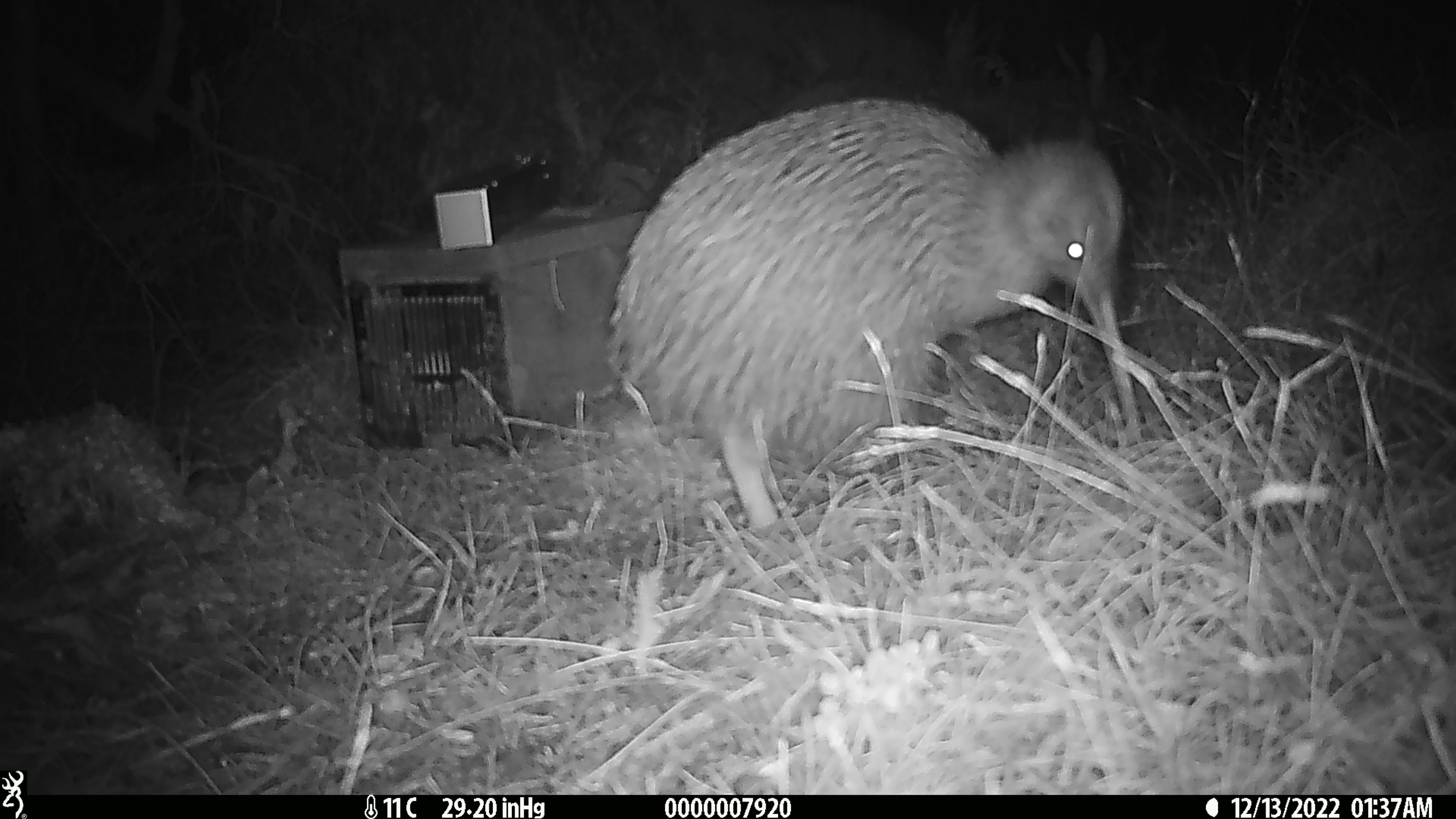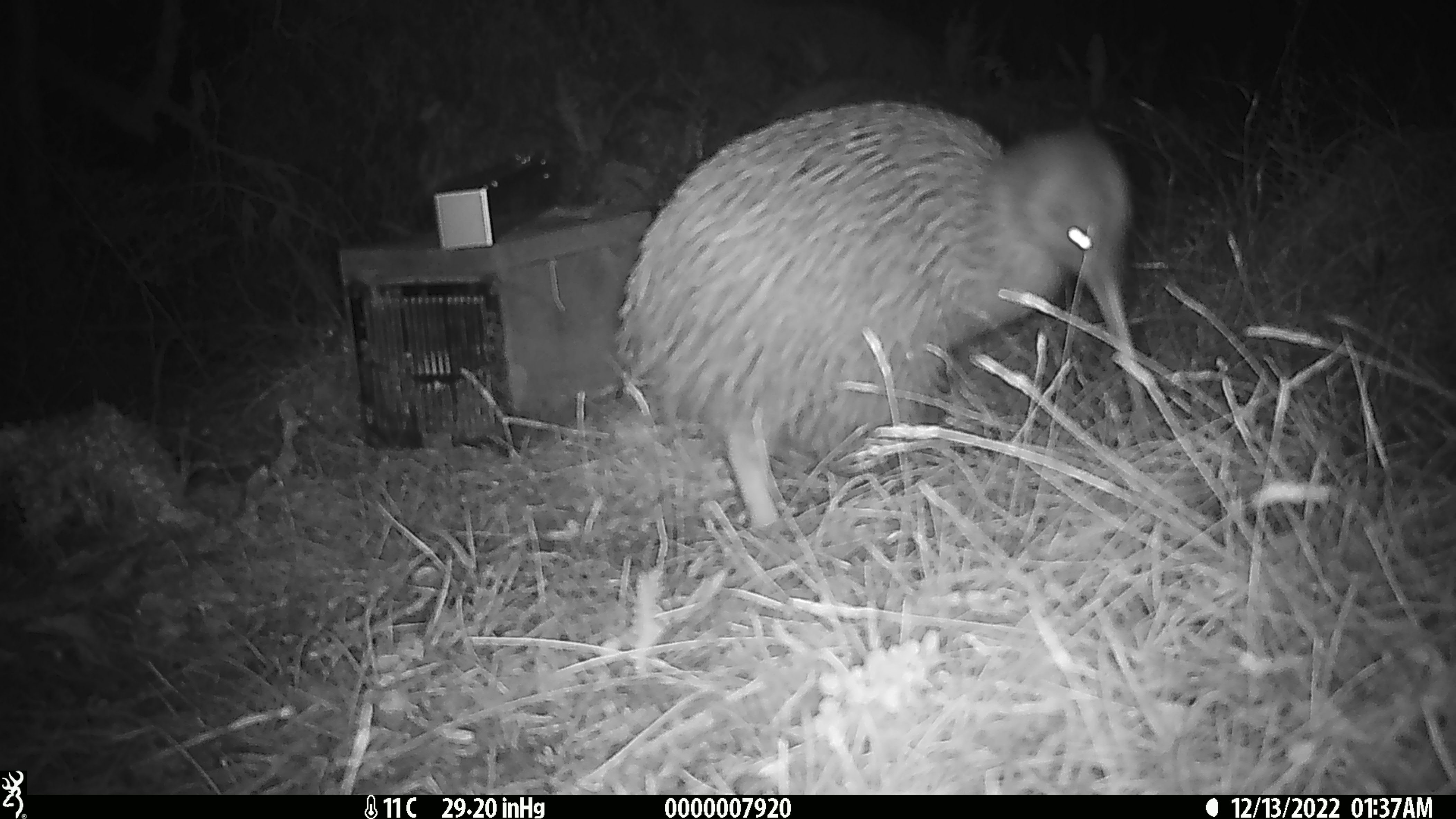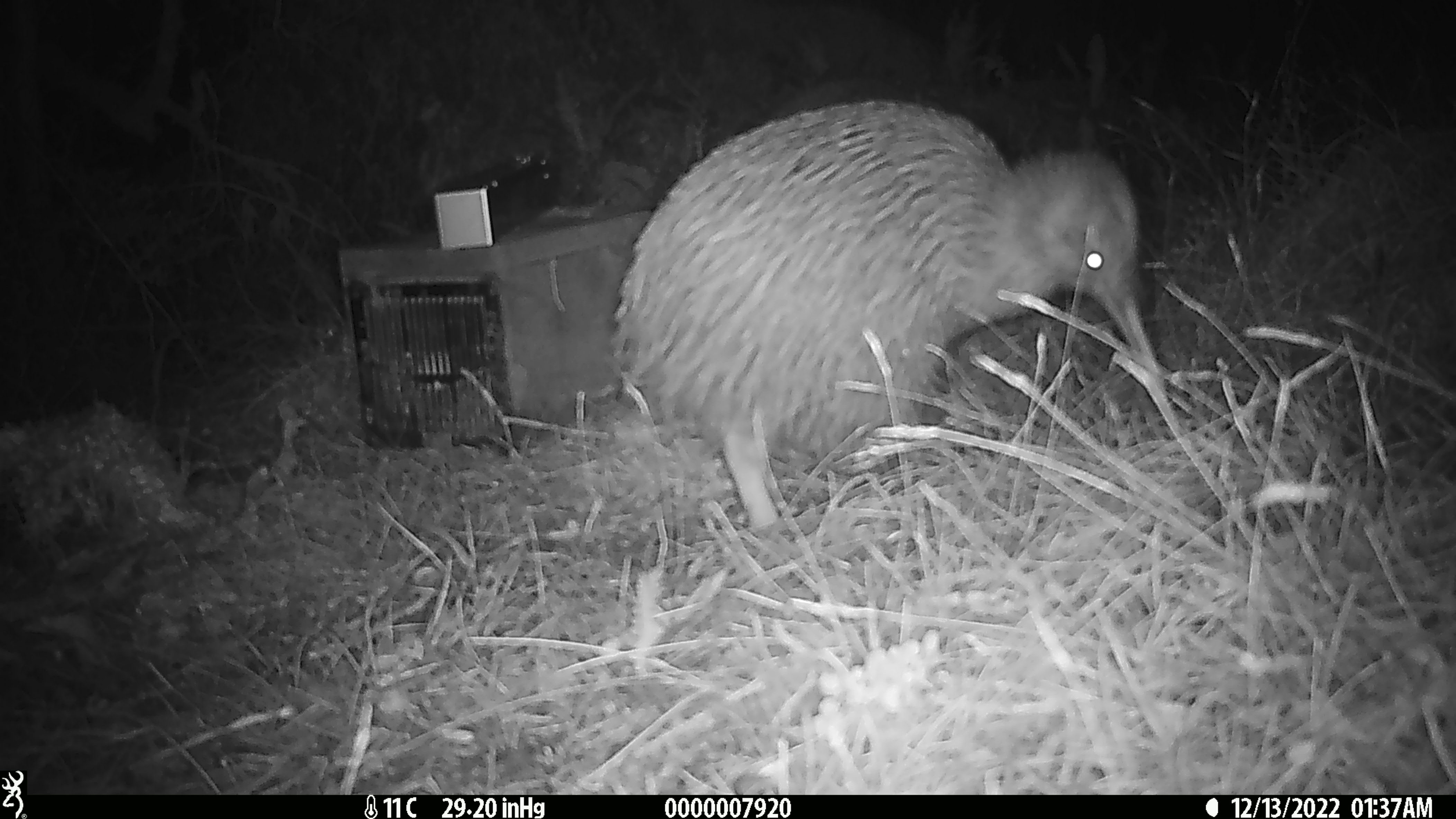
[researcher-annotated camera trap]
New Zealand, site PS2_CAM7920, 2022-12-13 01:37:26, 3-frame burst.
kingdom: Animalia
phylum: Chordata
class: Aves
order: Apterygiformes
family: Apterygidae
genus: Apteryx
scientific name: Apteryx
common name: kiwi